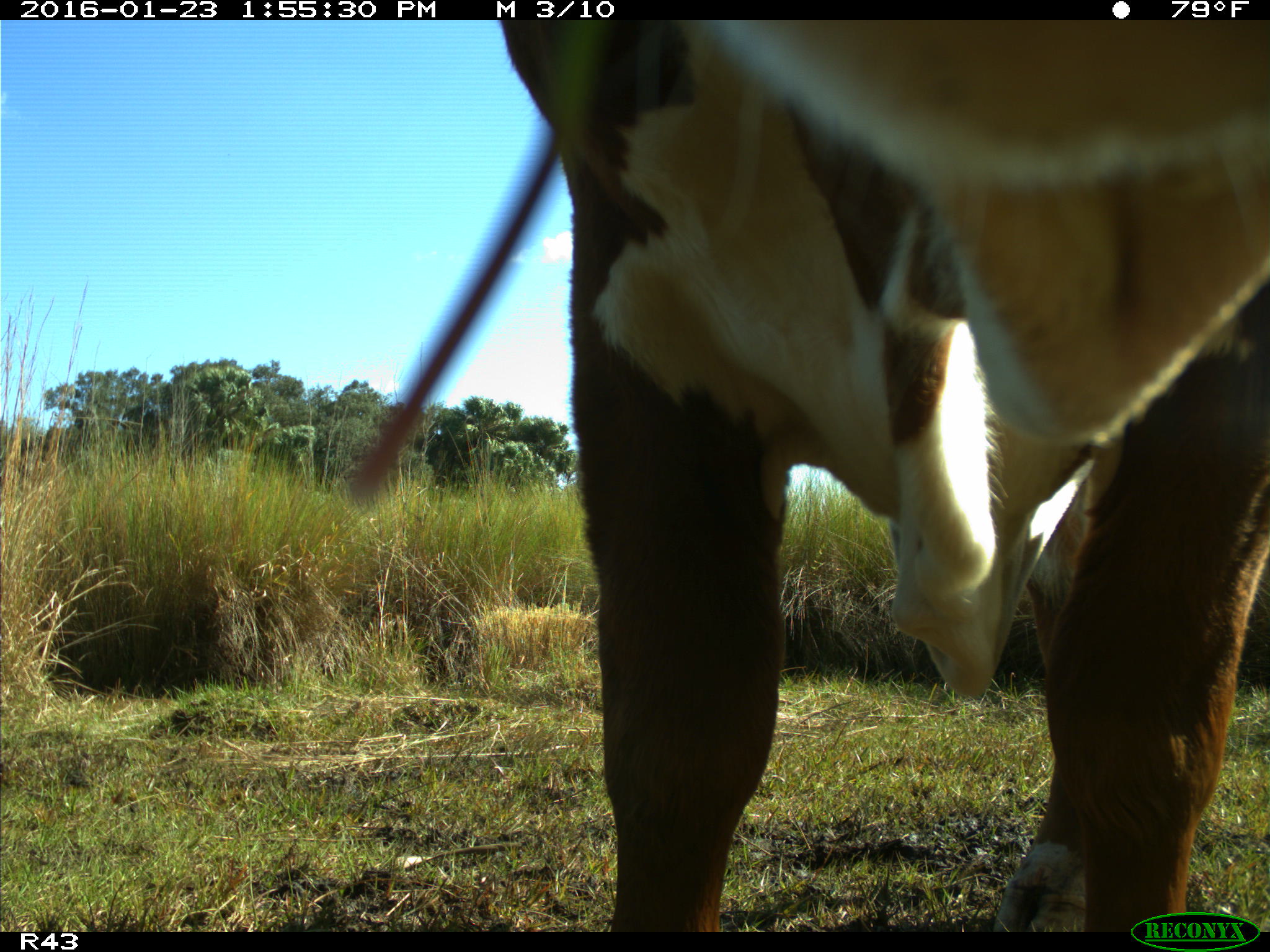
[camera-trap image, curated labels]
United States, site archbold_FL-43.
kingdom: Animalia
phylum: Chordata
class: Mammalia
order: Artiodactyla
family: Bovidae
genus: Bos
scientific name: Bos taurus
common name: domestic cow